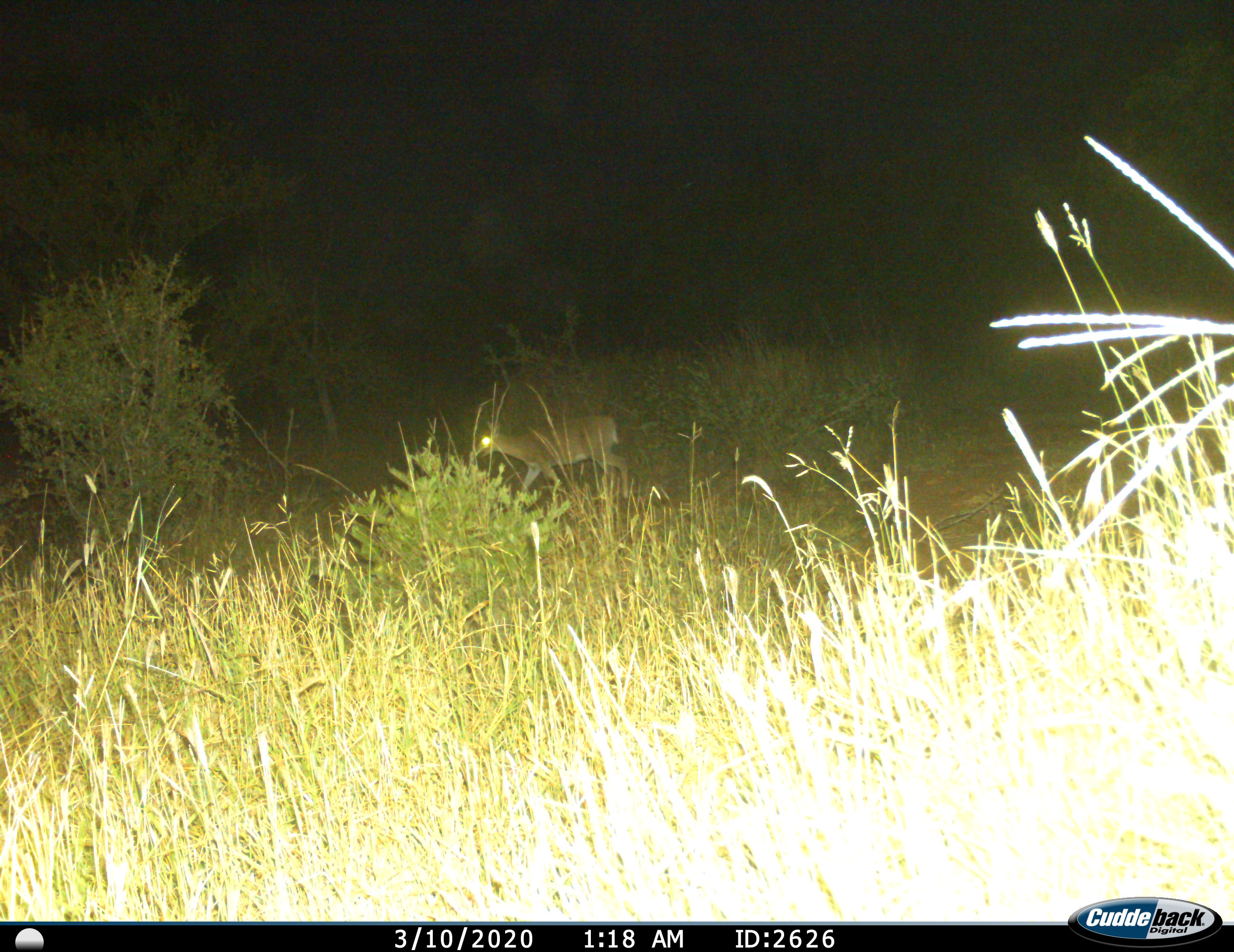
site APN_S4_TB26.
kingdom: Animalia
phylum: Chordata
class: Mammalia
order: Artiodactyla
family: Bovidae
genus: Aepyceros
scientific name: Aepyceros melampus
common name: impala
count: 1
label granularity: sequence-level